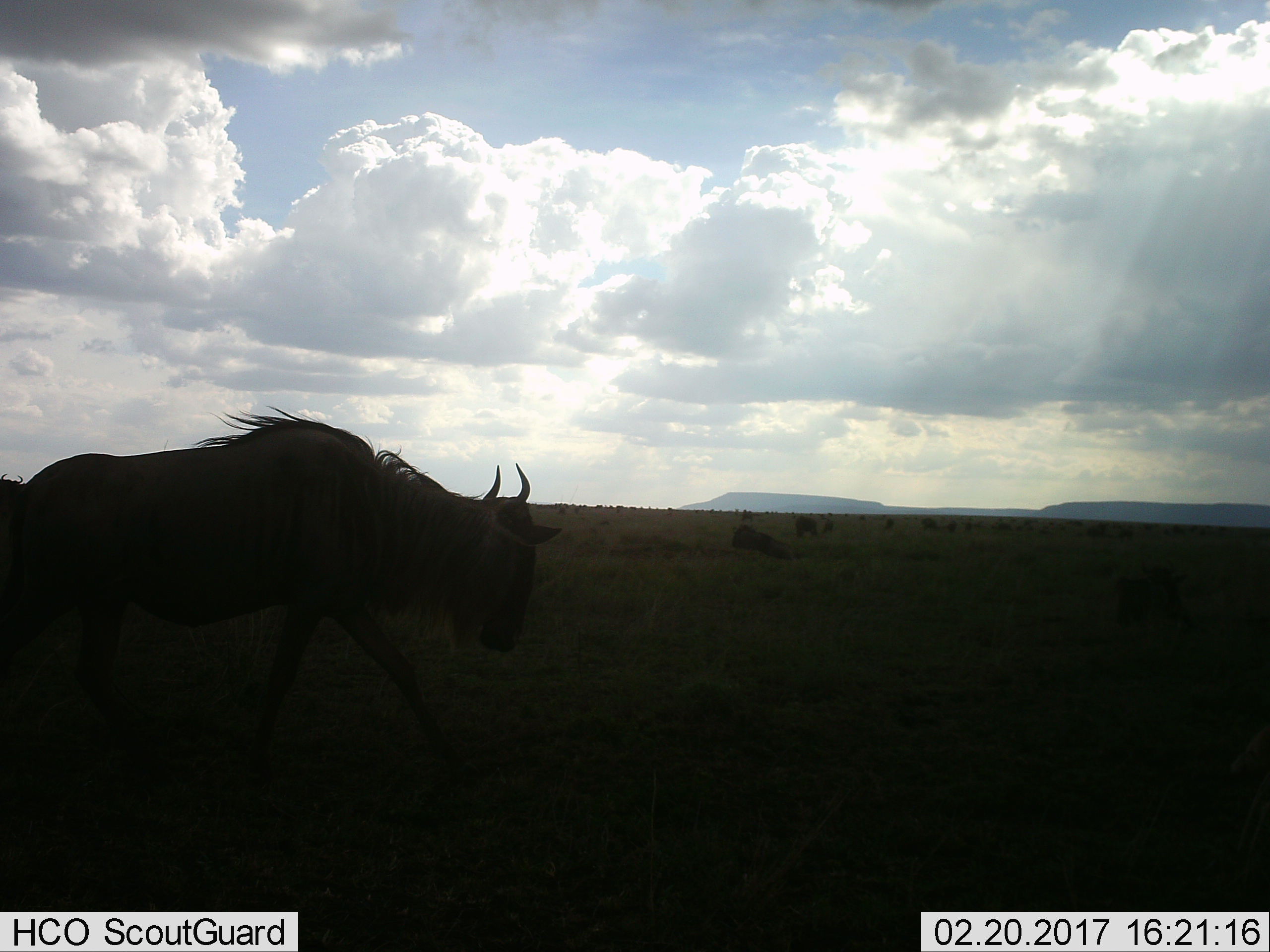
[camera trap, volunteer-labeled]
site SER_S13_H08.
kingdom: Animalia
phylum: Chordata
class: Mammalia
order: Artiodactyla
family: Bovidae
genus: Connochaetes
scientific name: Connochaetes taurinus taurinus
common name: blue wildebeest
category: wildebeestblue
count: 11-50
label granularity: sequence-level